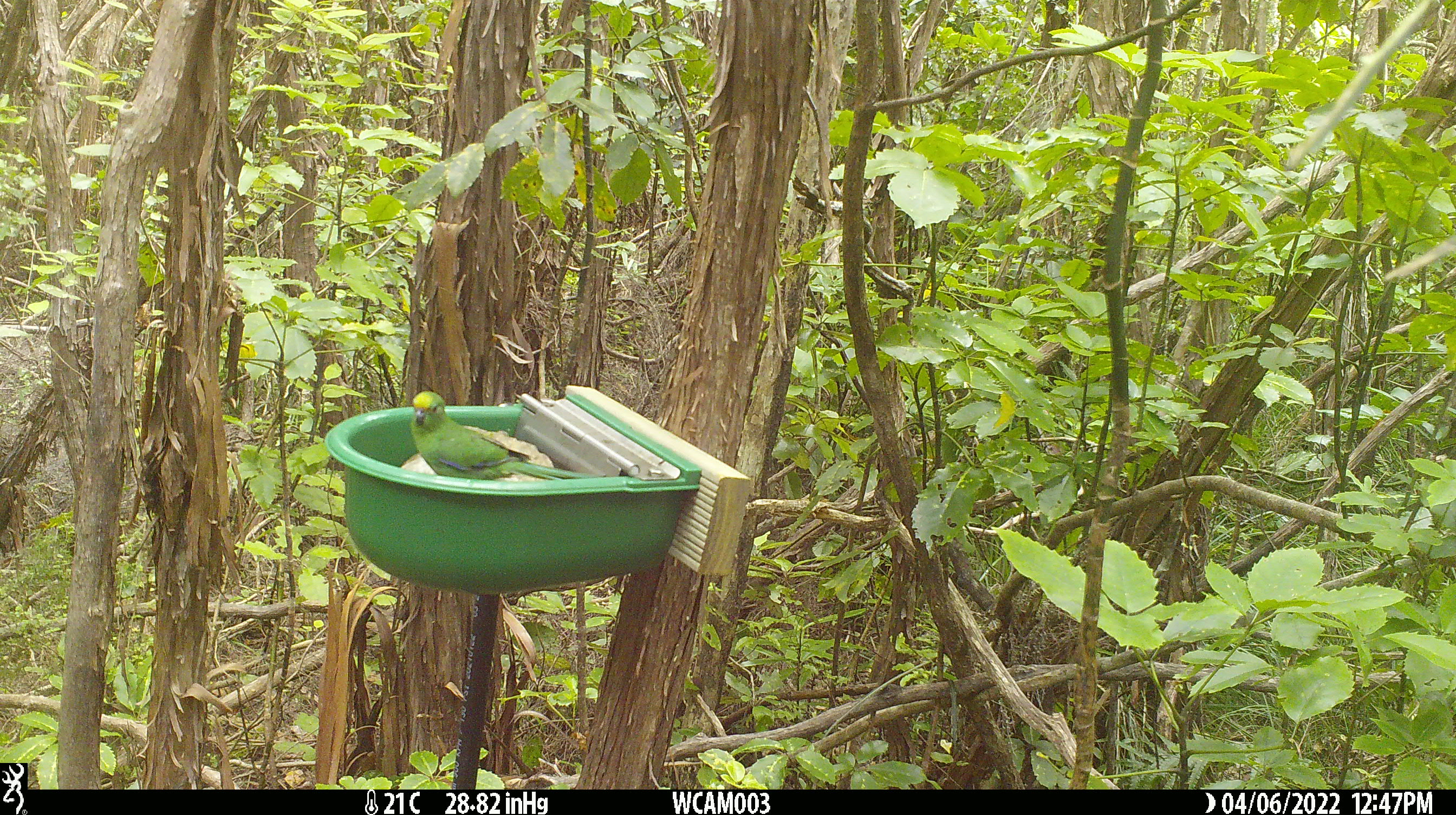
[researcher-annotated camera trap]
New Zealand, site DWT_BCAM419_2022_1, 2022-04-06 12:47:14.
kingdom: Animalia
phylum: Chordata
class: Aves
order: Psittaciformes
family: Psittaculidae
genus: Cyanoramphus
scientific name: Cyanoramphus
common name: parakeet